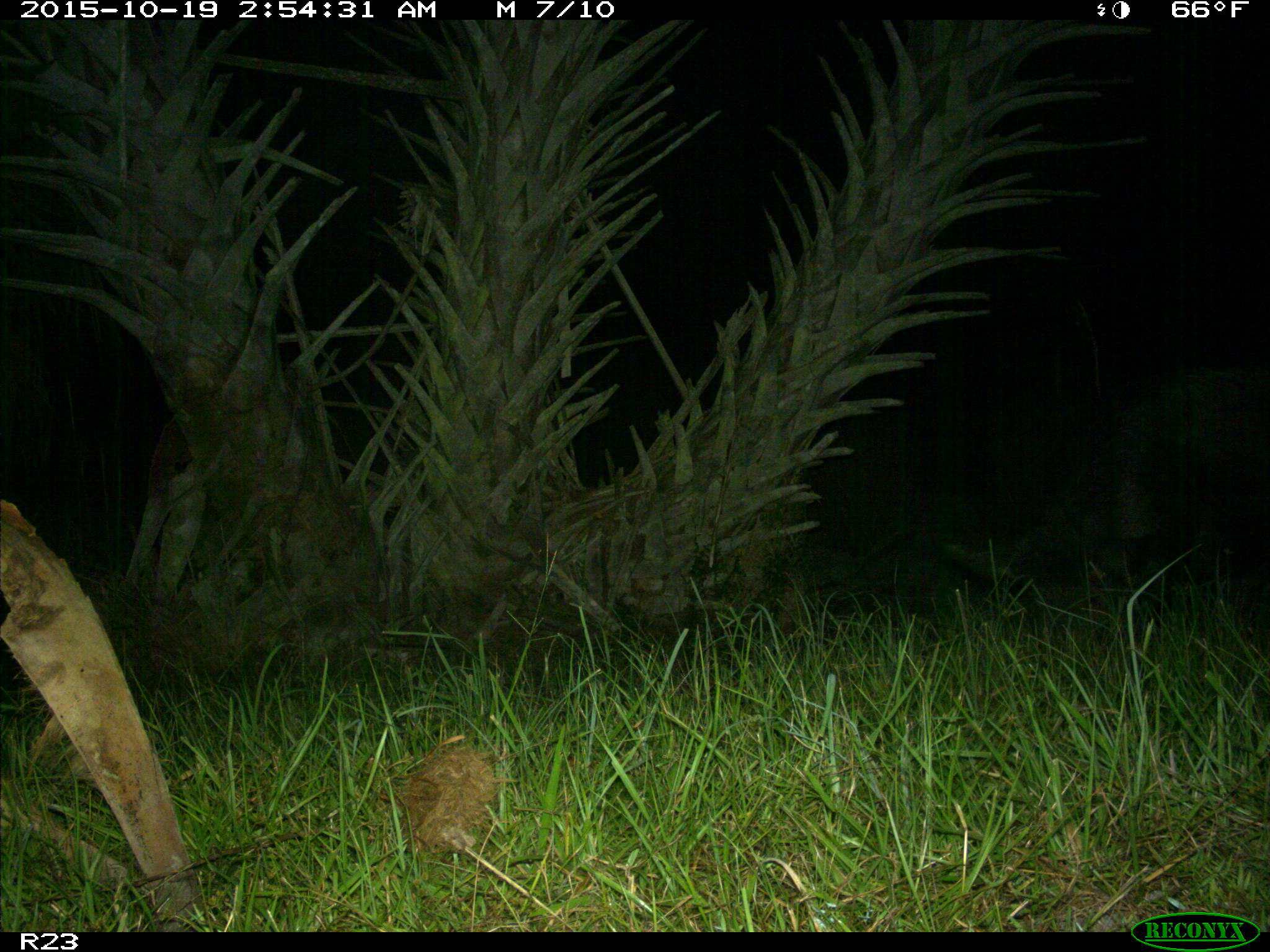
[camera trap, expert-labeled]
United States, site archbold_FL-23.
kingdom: Animalia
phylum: Chordata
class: Mammalia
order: Artiodactyla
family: Suidae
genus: Sus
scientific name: Sus scrofa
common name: wild boar